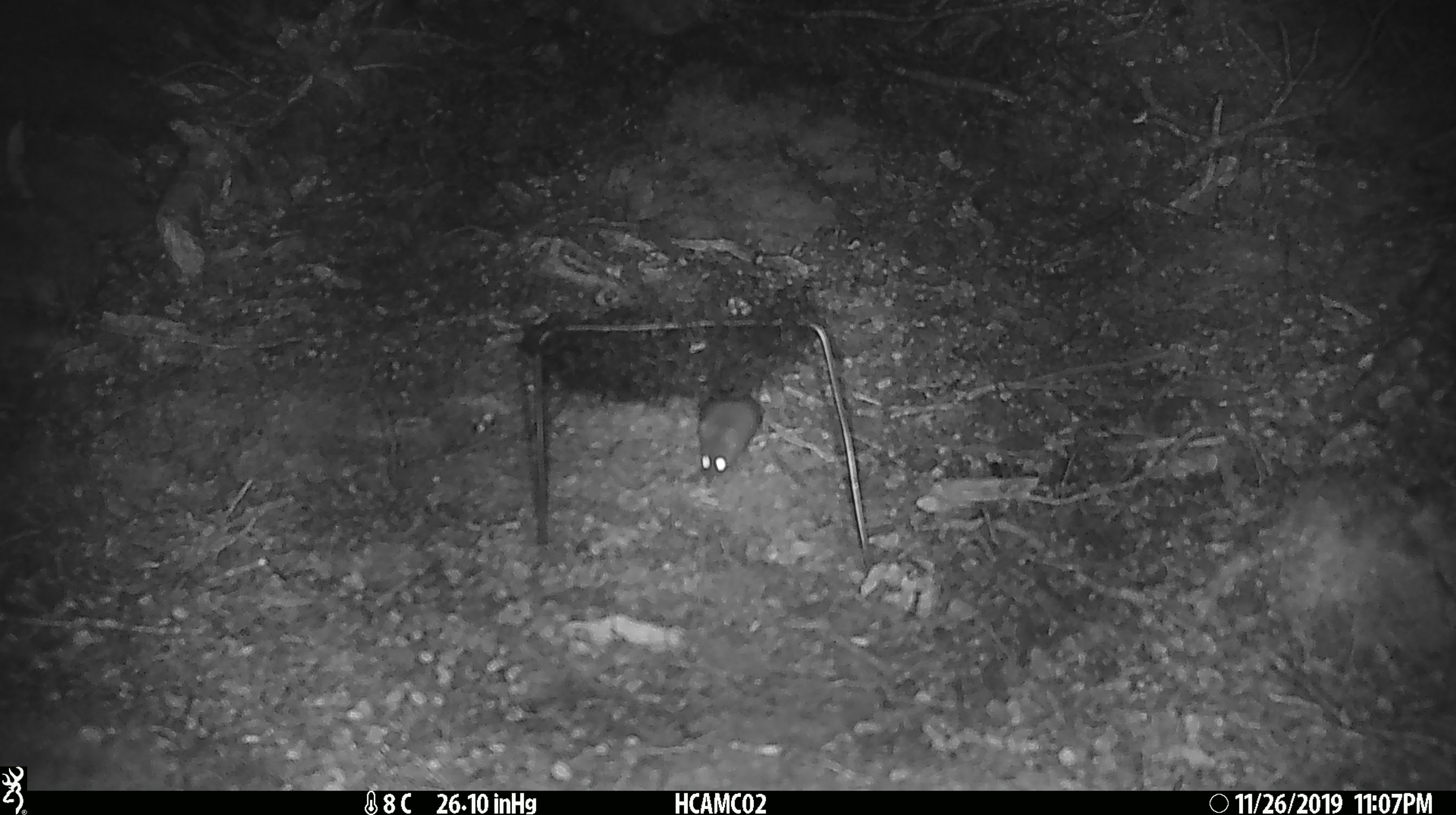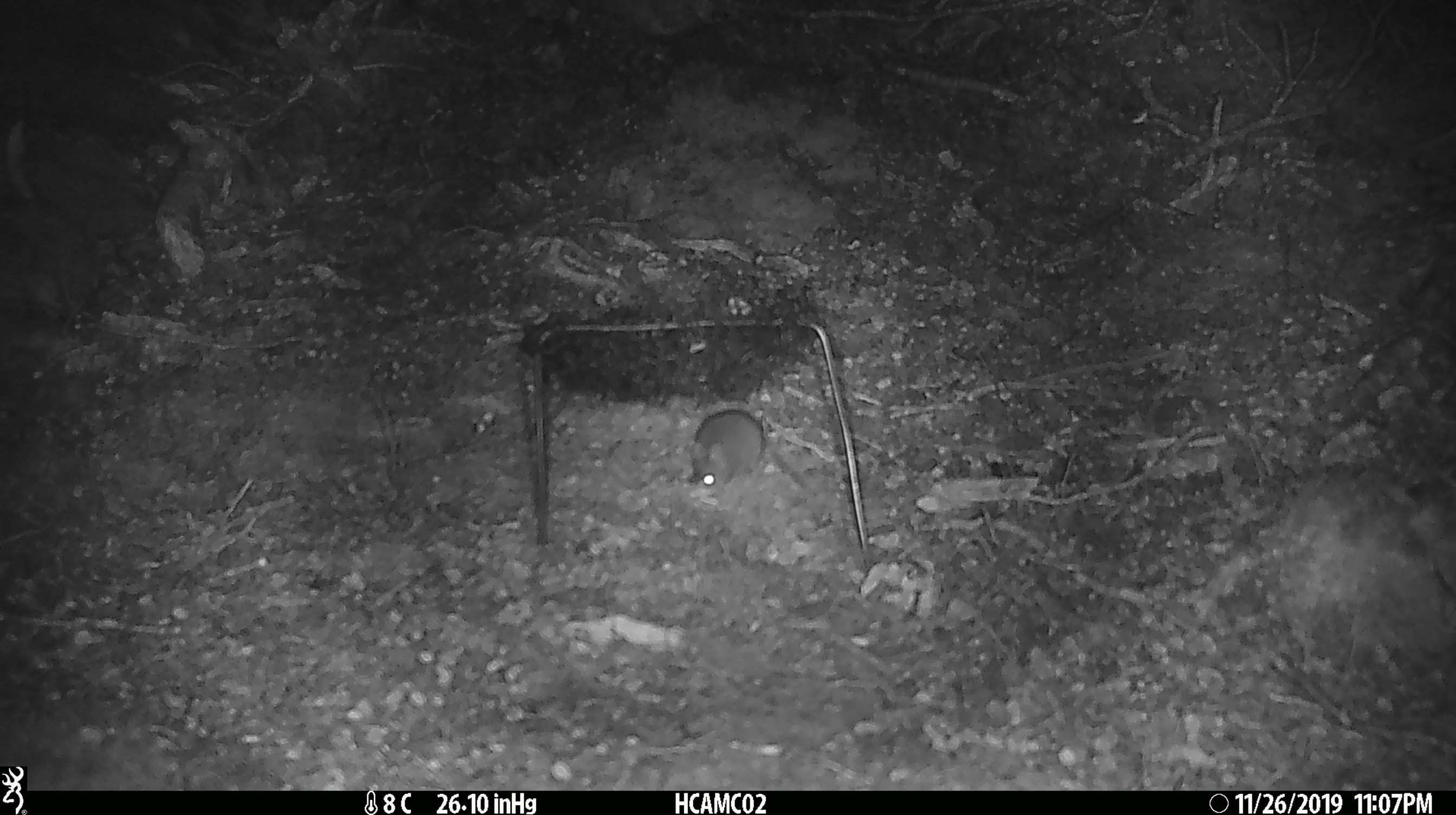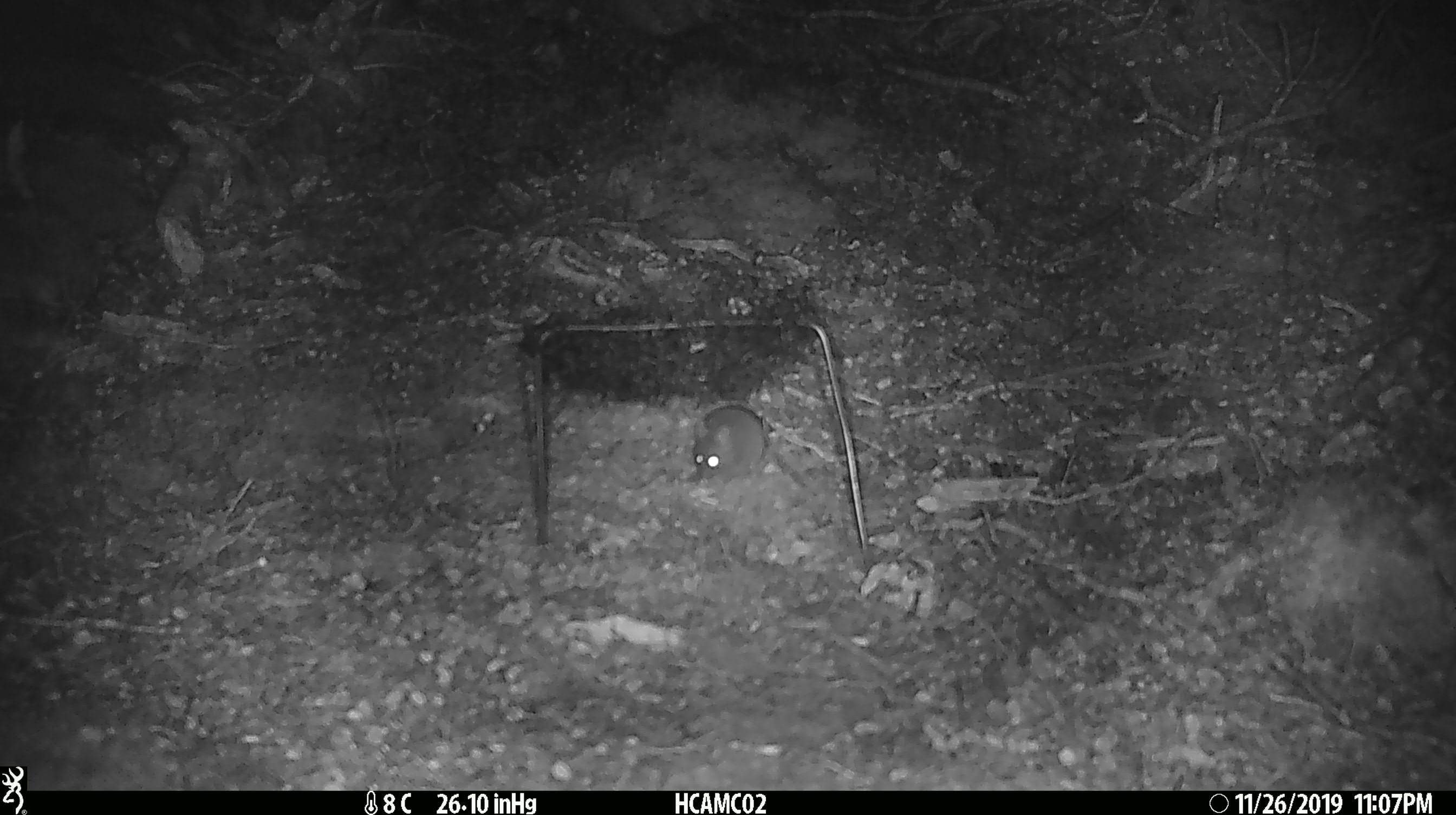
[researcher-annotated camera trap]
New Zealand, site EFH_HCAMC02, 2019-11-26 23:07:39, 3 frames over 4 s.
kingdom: Animalia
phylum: Chordata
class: Mammalia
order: Rodentia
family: Muridae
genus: Mus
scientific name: Mus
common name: mouse